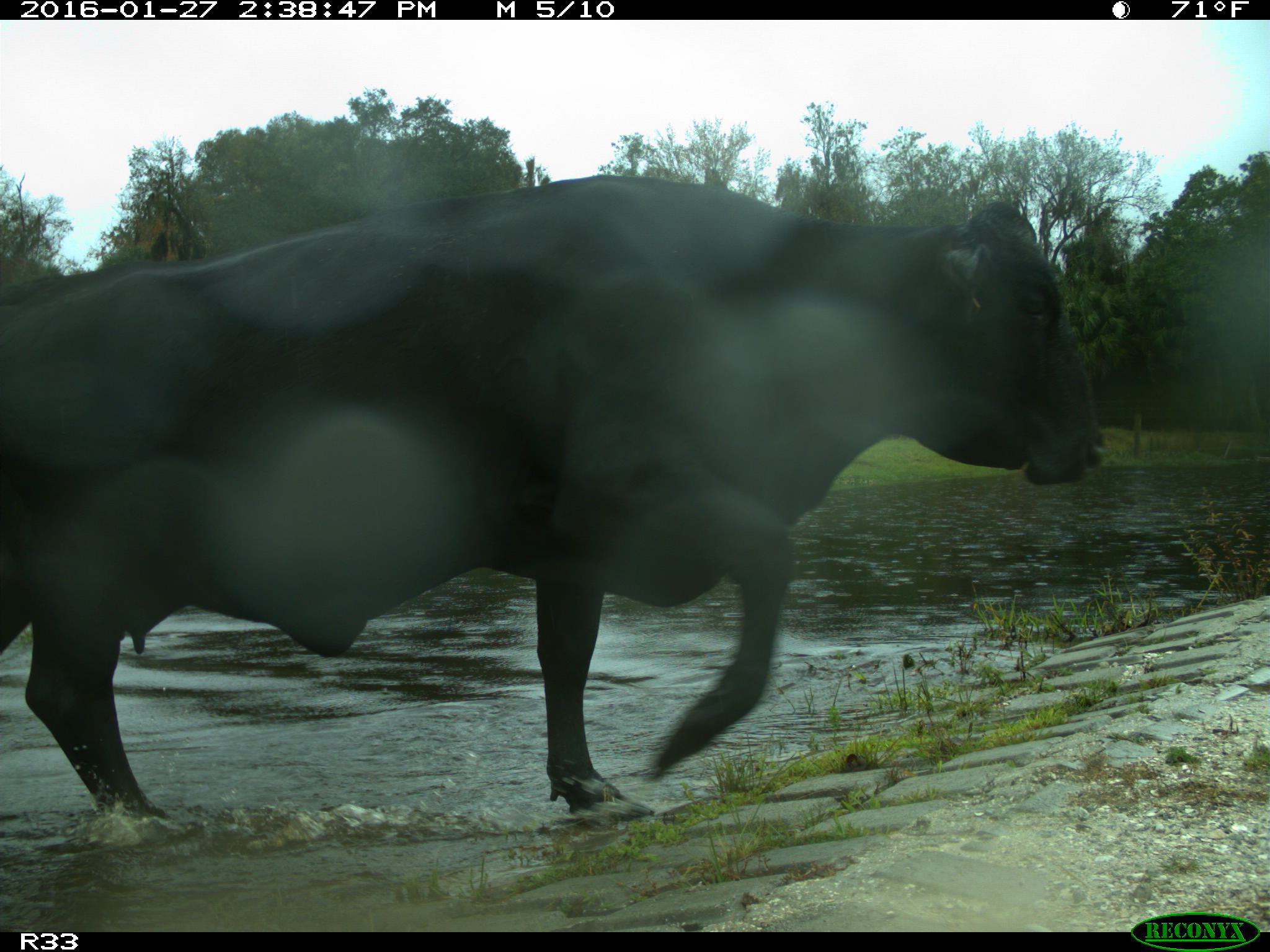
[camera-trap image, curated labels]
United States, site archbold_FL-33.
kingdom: Animalia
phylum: Chordata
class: Mammalia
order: Artiodactyla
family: Bovidae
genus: Bos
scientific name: Bos taurus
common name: domestic cow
Bos taurus (domestic cow).